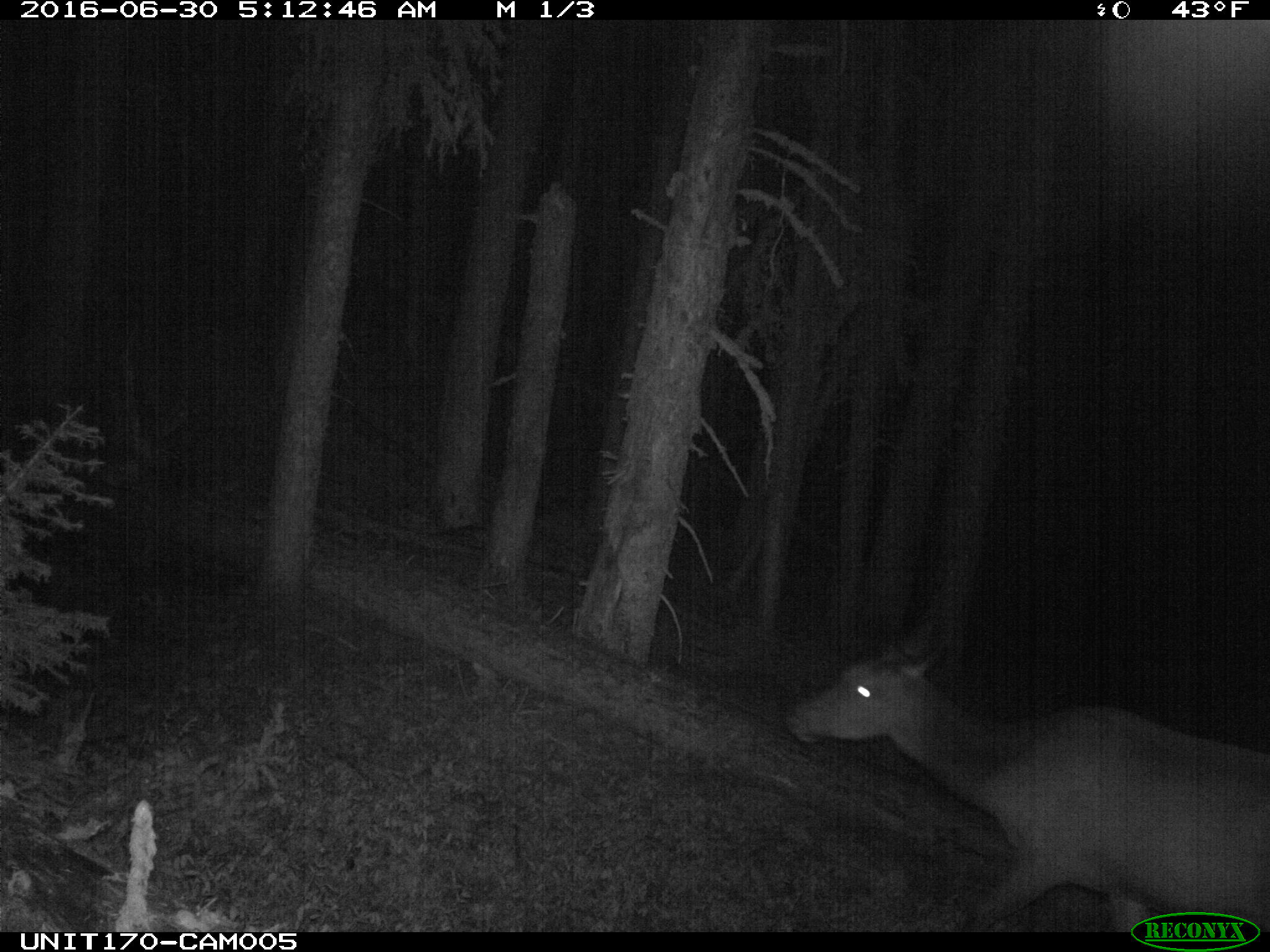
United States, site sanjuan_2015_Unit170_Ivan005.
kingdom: Animalia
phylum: Chordata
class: Mammalia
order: Artiodactyla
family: Cervidae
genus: Cervus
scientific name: Cervus elaphus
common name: red deer